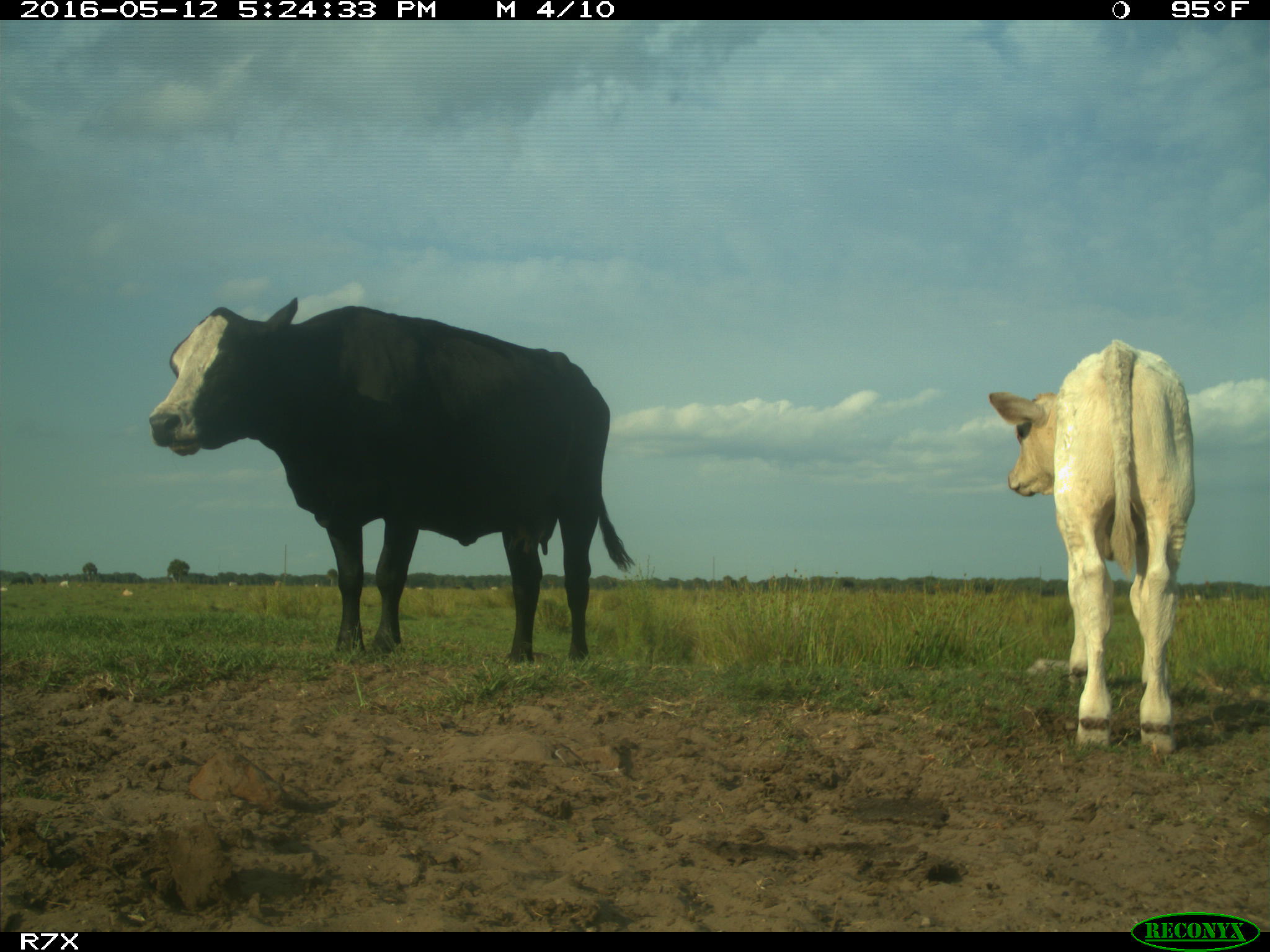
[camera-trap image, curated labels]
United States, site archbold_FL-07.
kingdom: Animalia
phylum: Chordata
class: Mammalia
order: Artiodactyla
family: Bovidae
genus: Bos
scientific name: Bos taurus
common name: domestic cow